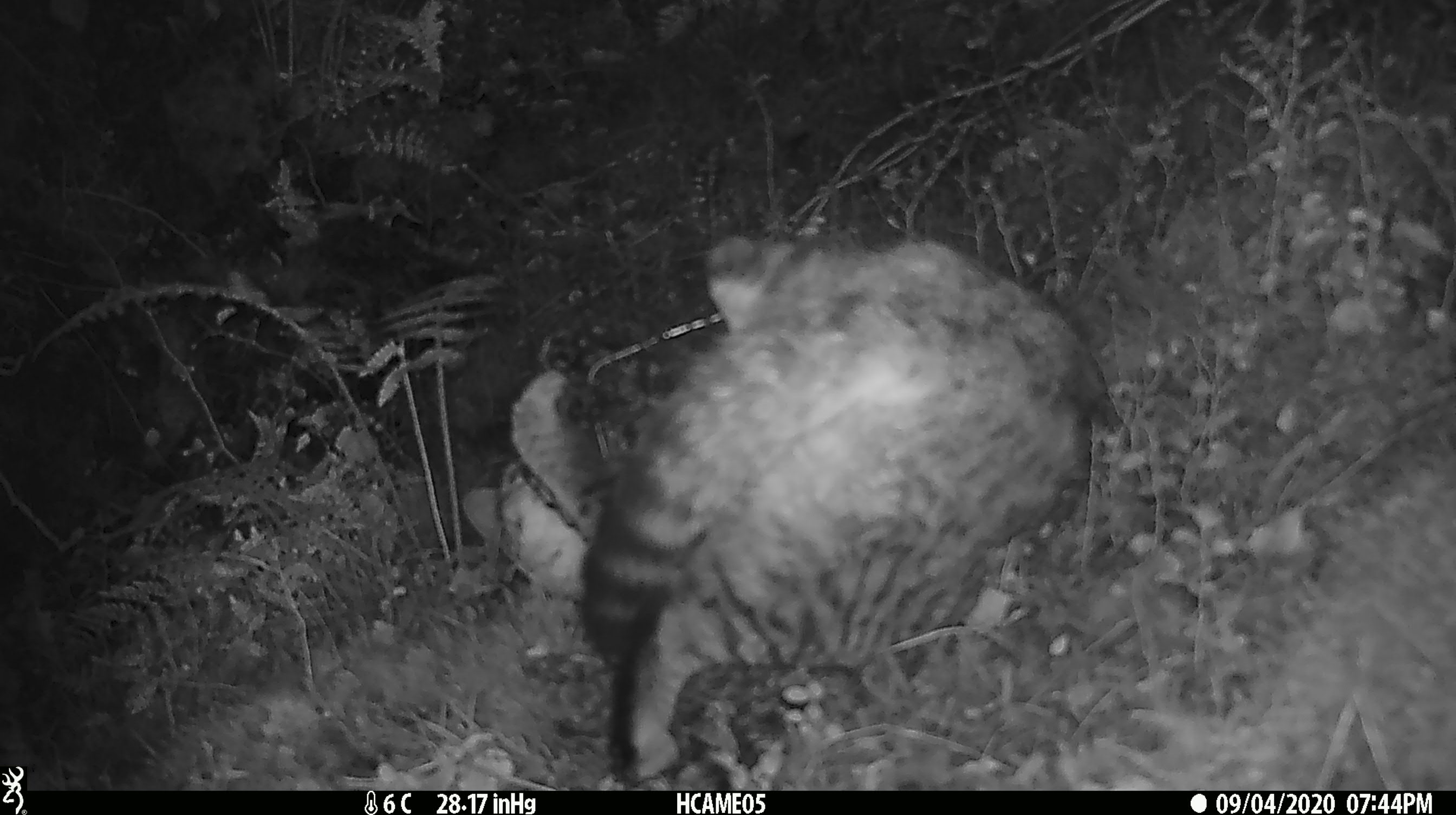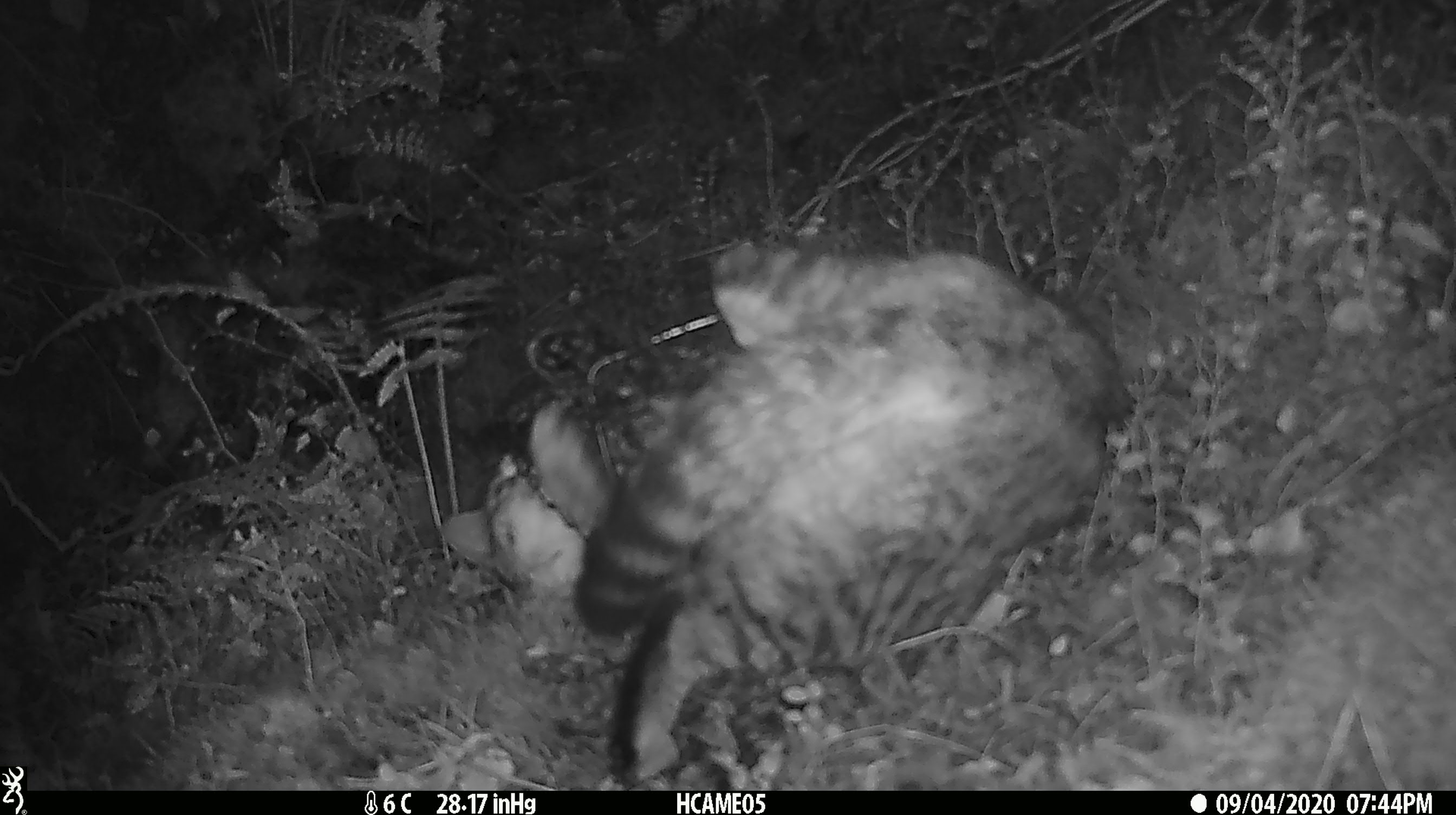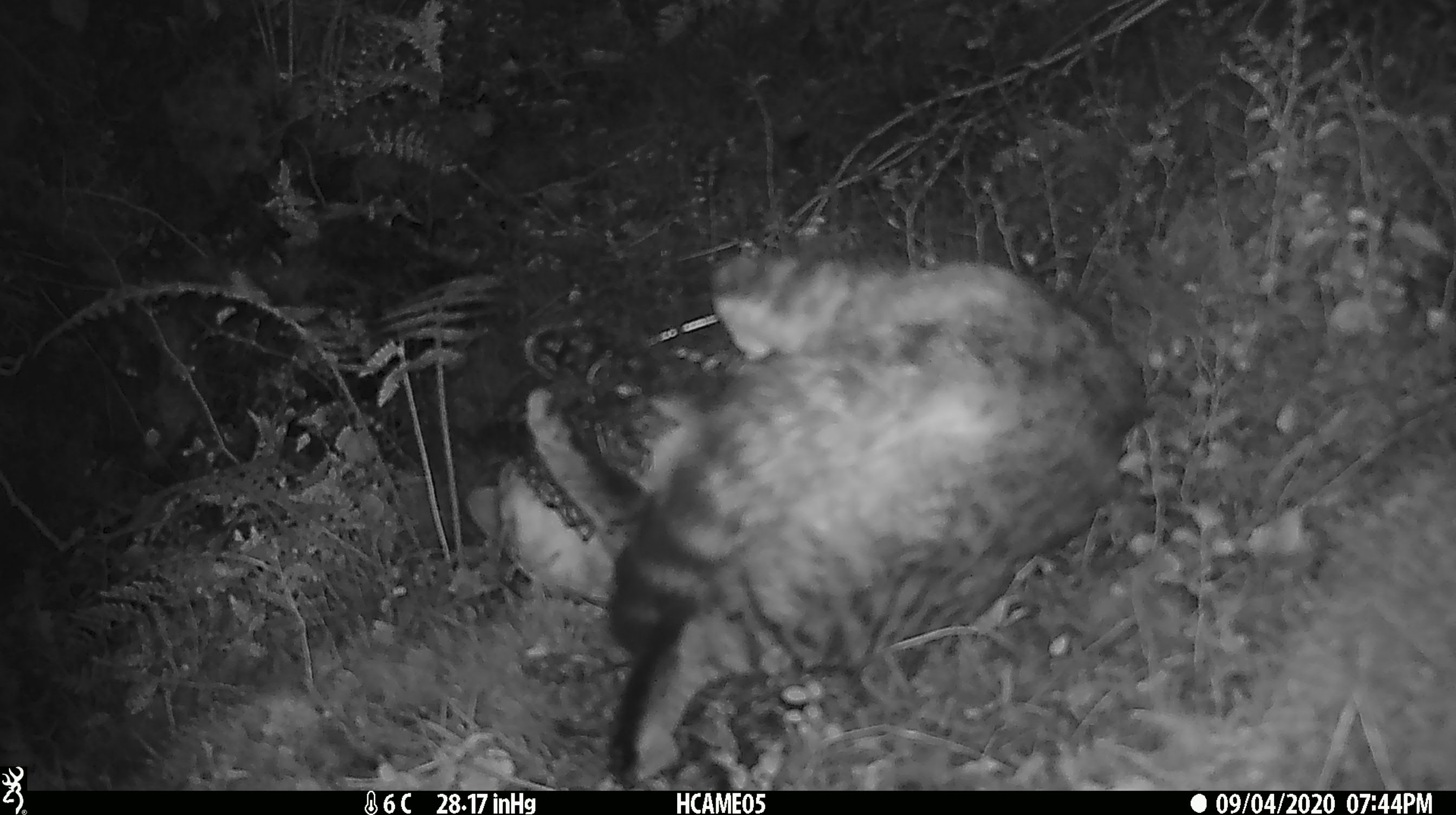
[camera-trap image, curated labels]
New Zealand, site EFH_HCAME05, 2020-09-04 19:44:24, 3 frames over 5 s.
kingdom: Animalia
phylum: Chordata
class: Mammalia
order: Carnivora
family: Felidae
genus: Felis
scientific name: Felis catus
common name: domestic cat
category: cat